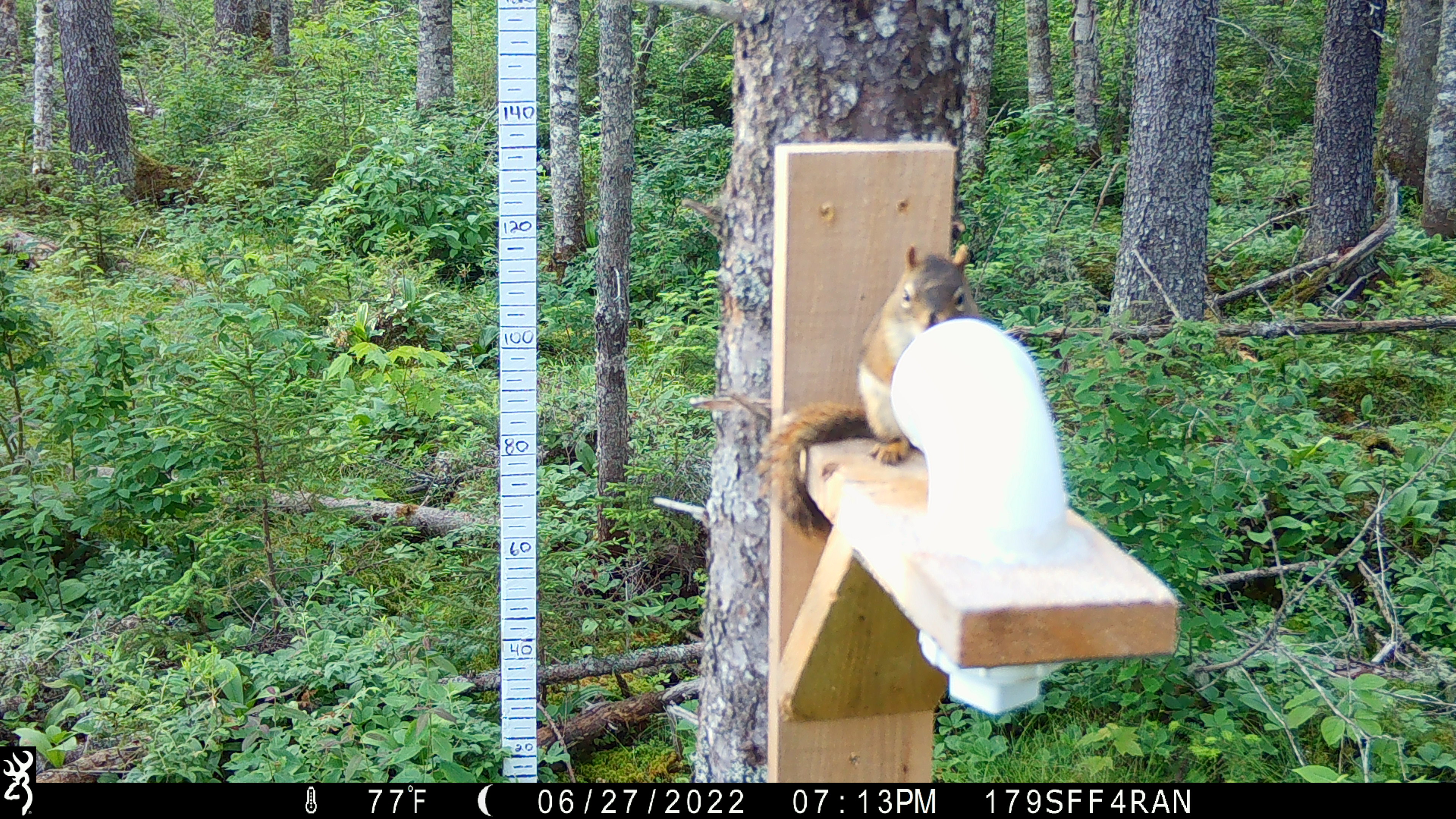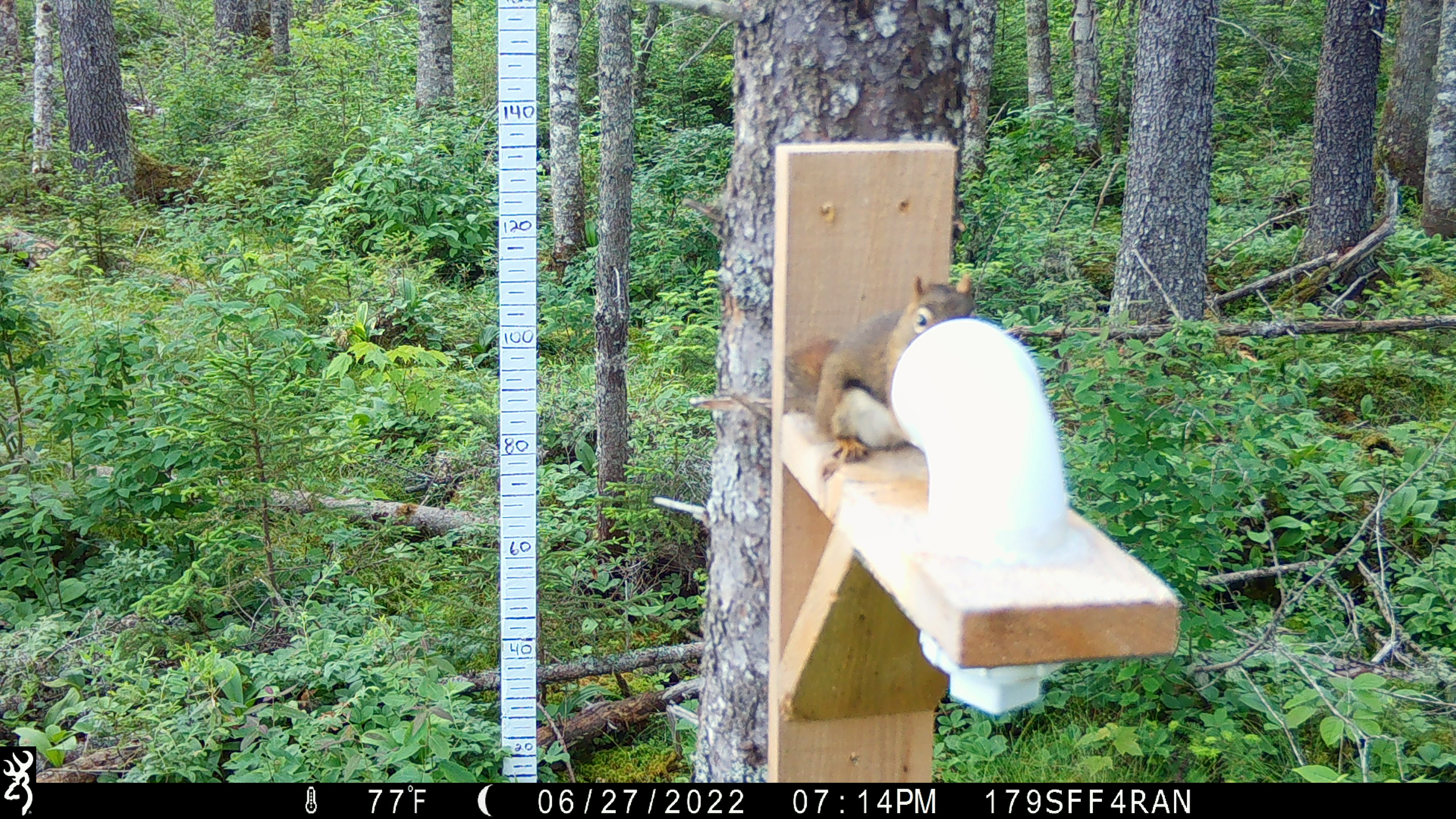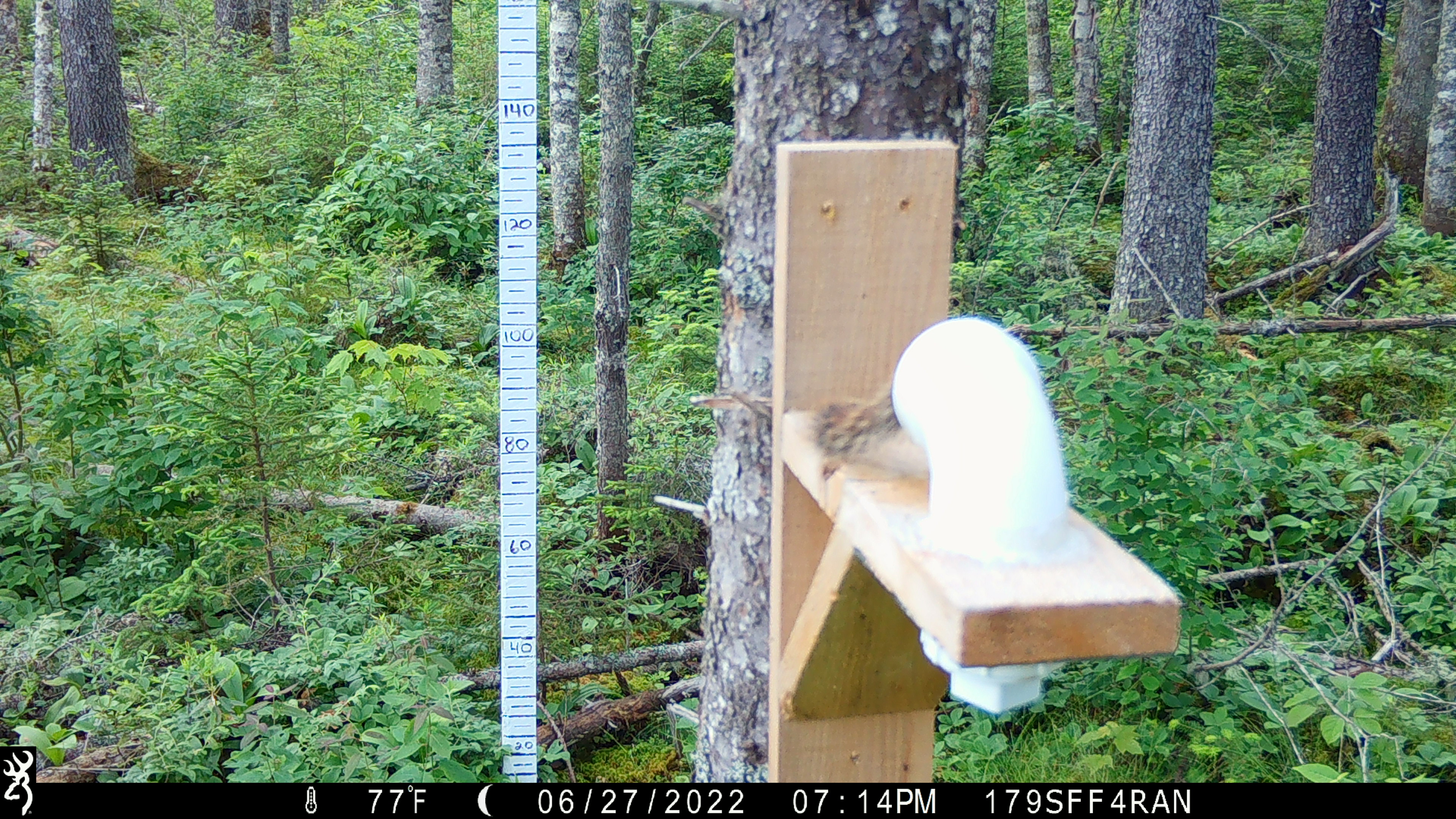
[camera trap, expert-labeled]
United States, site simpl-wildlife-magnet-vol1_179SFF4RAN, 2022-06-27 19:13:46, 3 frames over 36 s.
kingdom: Animalia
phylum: Chordata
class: Mammalia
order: Rodentia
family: Sciuridae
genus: Tamiasciurus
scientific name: Tamiasciurus hudsonicus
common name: red squirrel